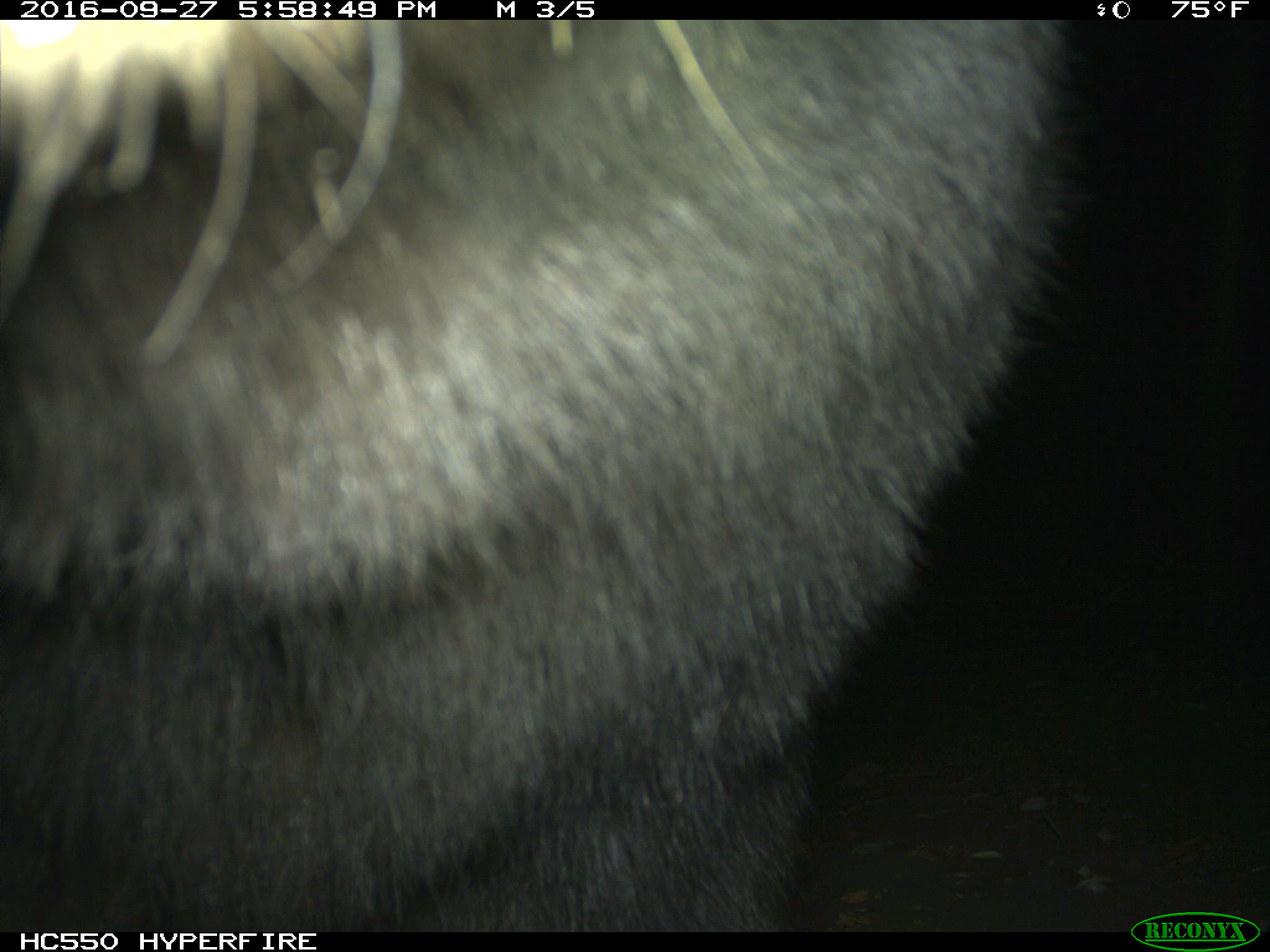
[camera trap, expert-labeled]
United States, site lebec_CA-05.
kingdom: Animalia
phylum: Chordata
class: Mammalia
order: Carnivora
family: Ursidae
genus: Ursus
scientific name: Ursus americanus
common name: american black bear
Ursus americanus (american black bear).